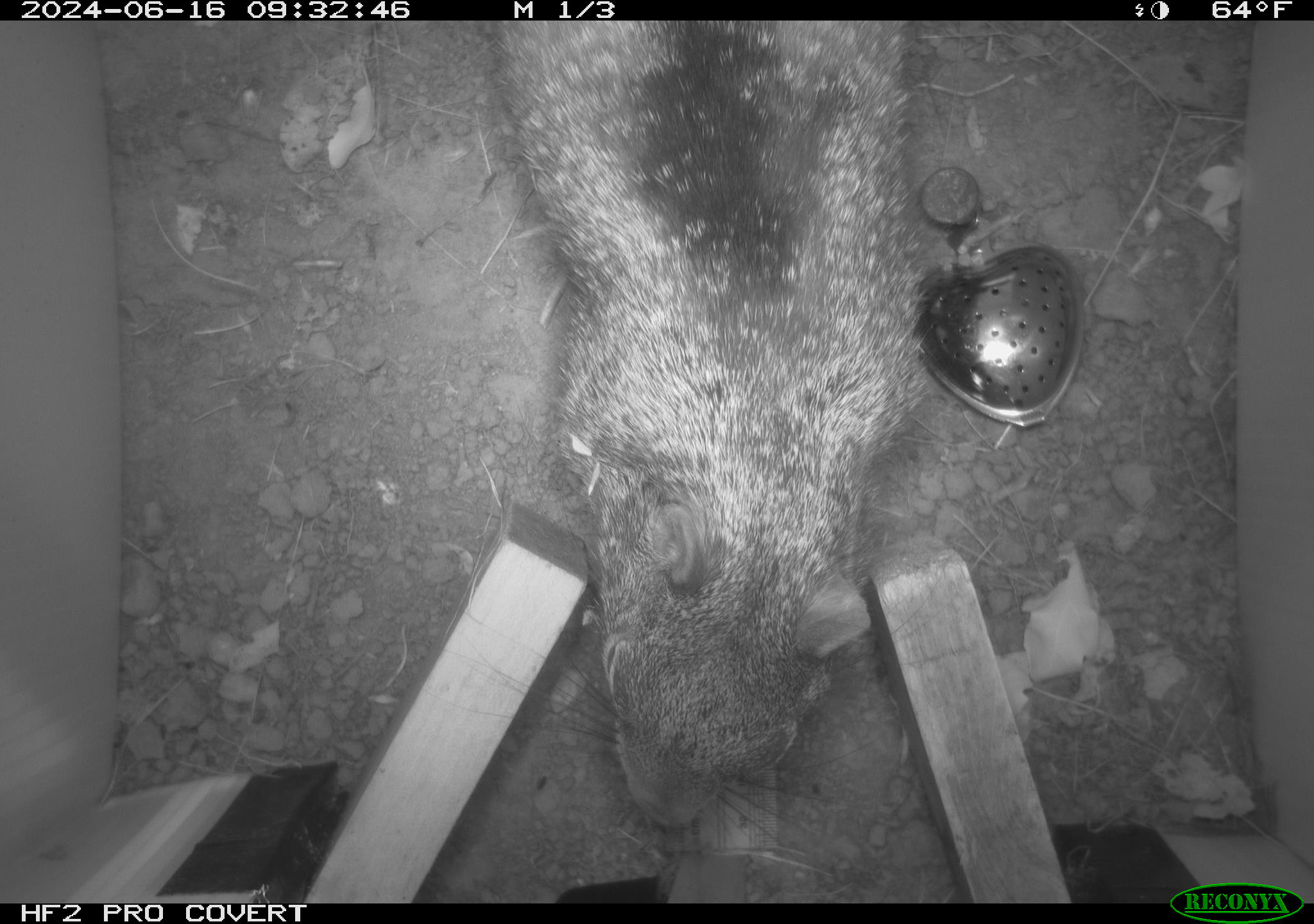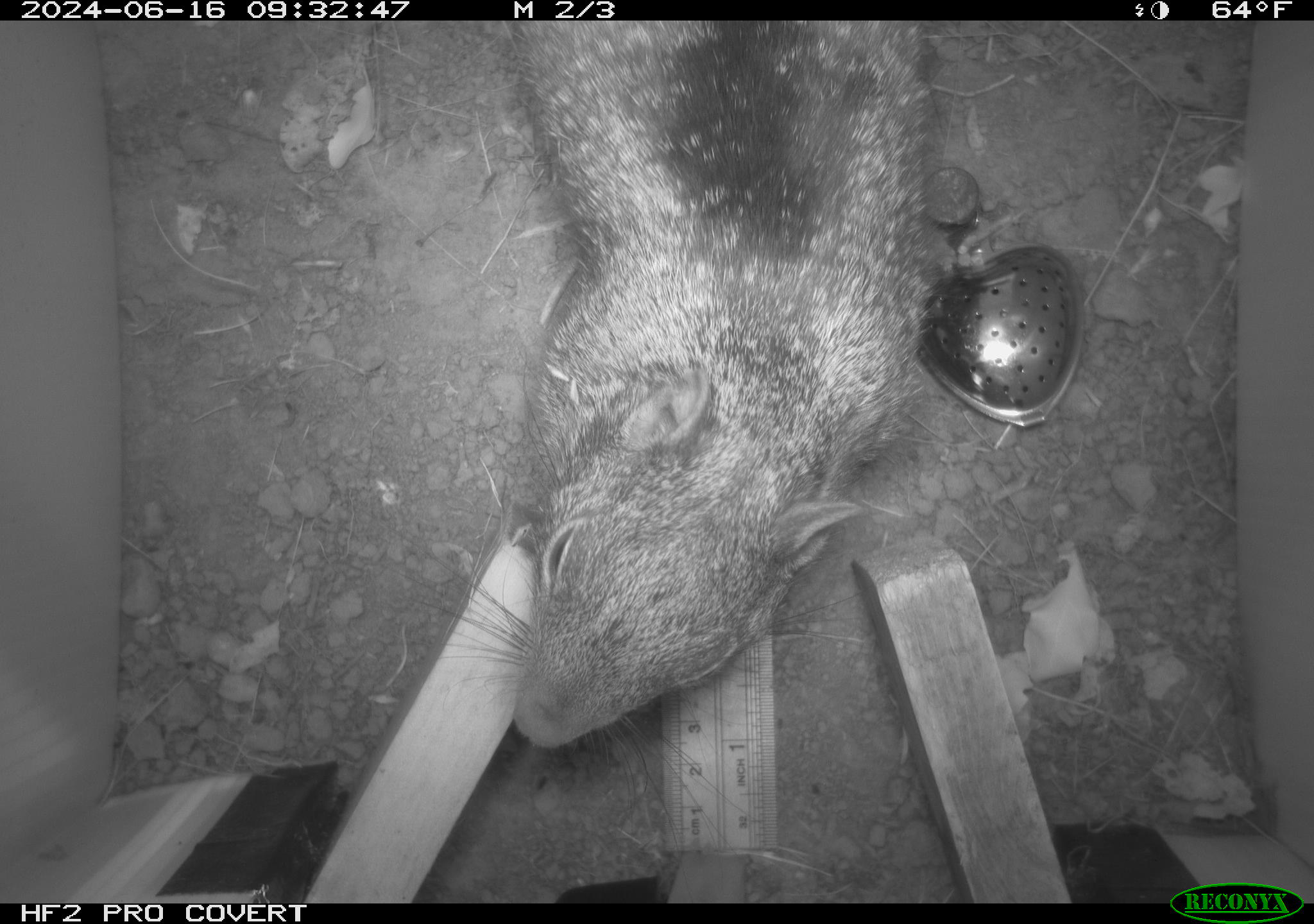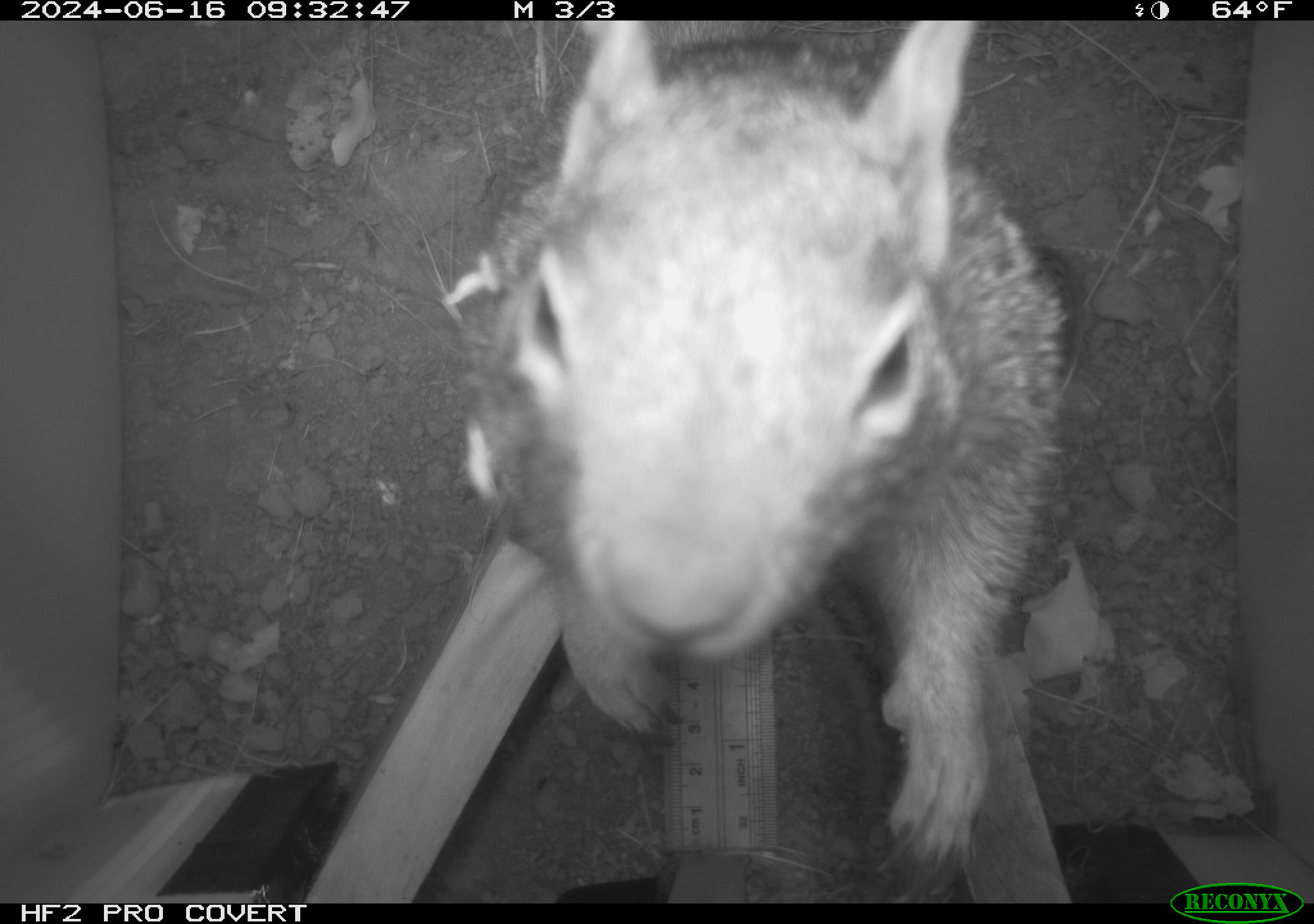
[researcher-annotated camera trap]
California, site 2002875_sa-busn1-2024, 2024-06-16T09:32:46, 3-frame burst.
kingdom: Animalia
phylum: Chordata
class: Mammalia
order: Rodentia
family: Sciuridae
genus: Otospermophilus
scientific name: Otospermophilus beecheyi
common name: california ground squirrel